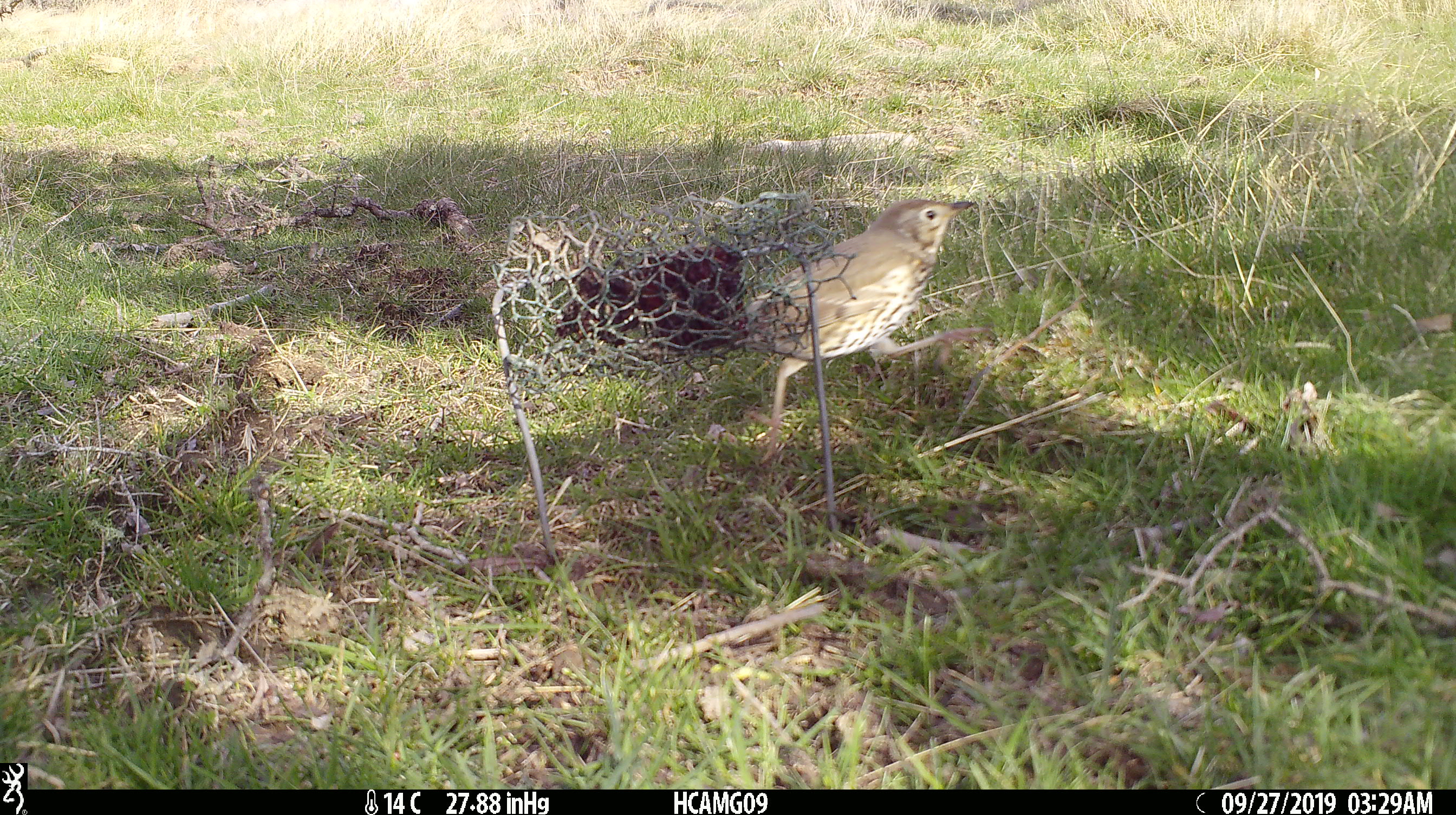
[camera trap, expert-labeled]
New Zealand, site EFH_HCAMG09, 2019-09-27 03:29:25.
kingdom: Animalia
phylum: Chordata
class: Aves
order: Passeriformes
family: Turdidae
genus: Turdus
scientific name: Turdus philomelos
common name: song thrush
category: thrush